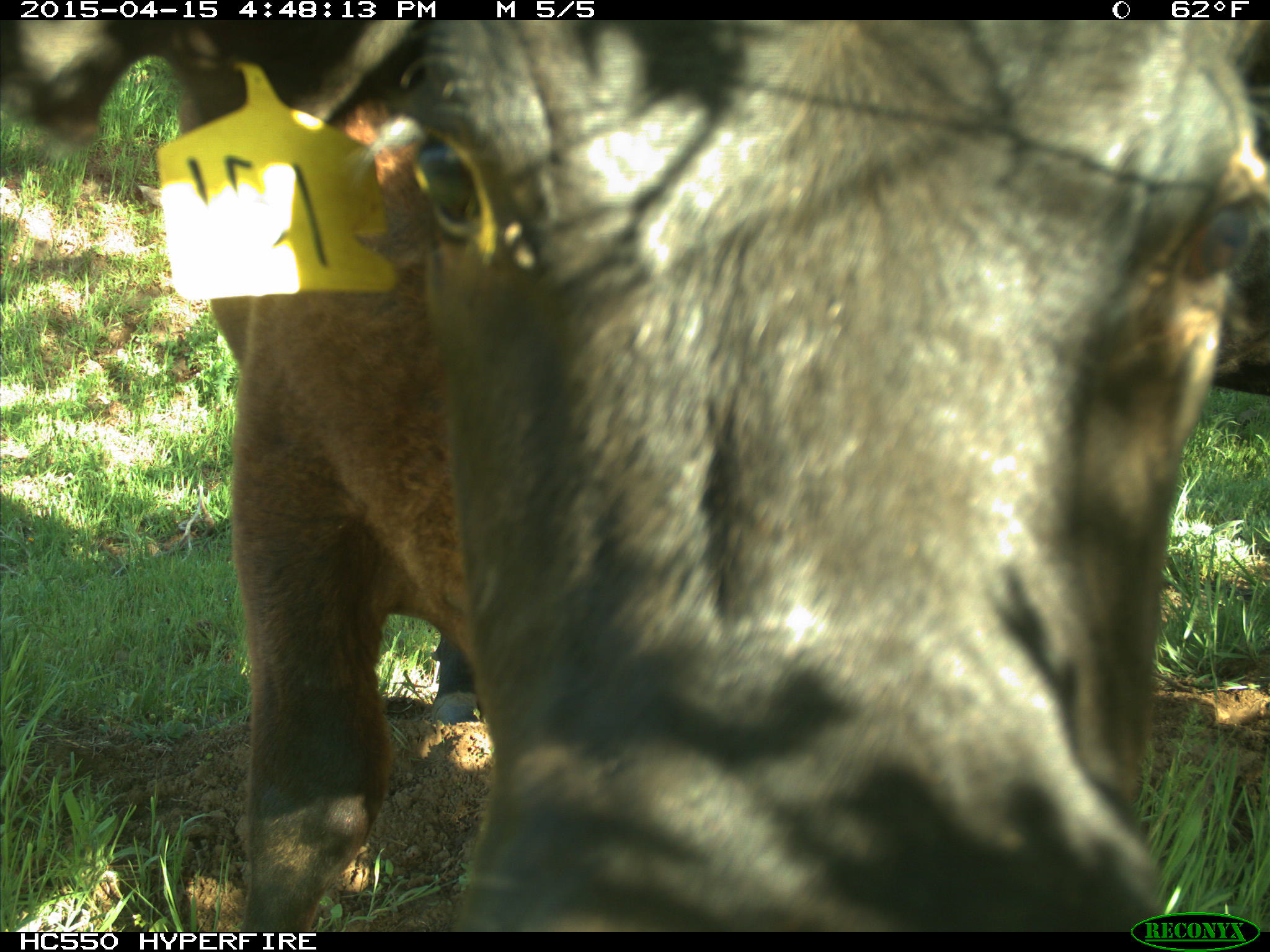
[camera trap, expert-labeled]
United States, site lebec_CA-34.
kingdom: Animalia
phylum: Chordata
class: Mammalia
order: Artiodactyla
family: Bovidae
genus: Bos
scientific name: Bos taurus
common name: domestic cow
Bos taurus (domestic cow).